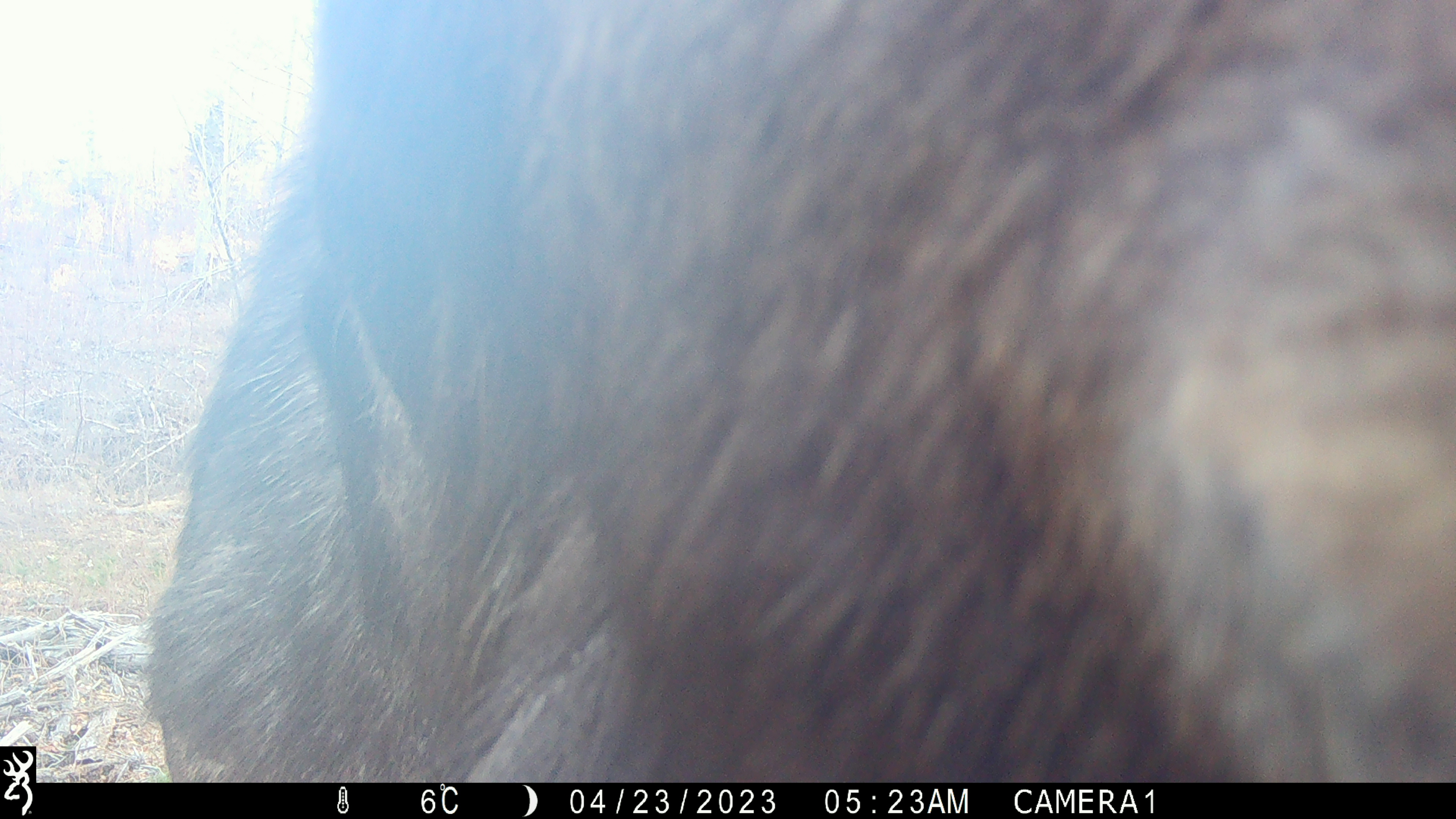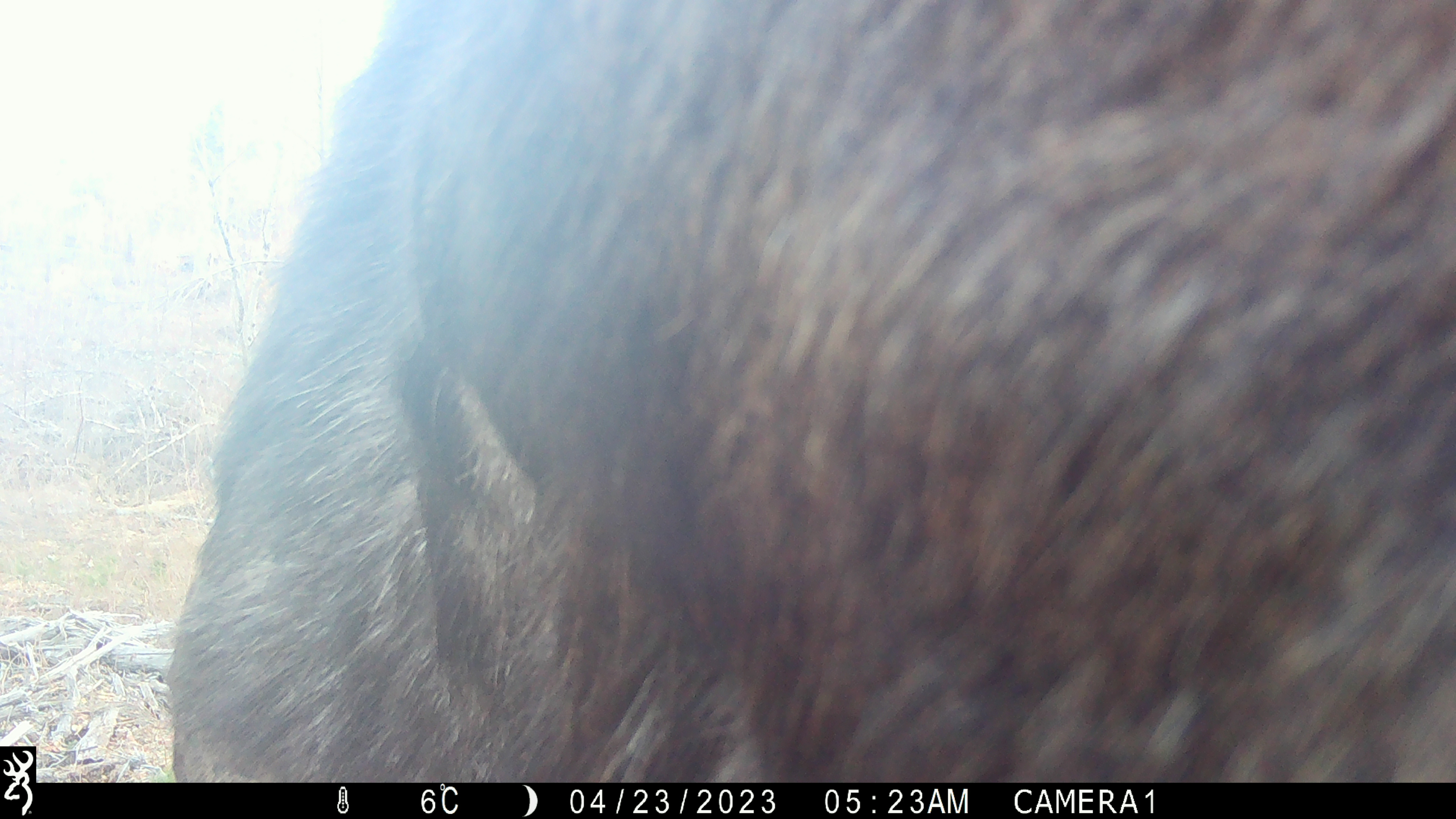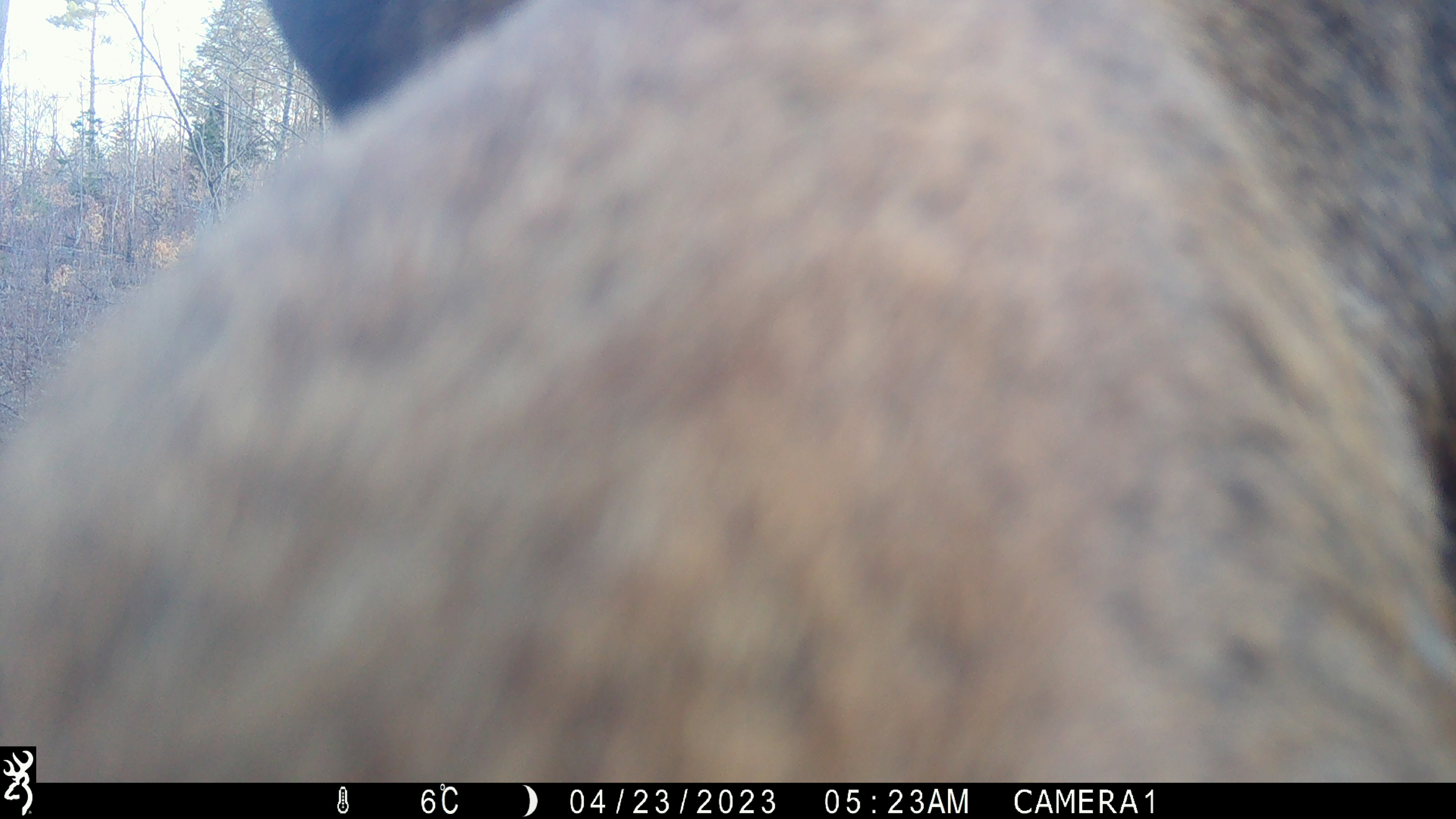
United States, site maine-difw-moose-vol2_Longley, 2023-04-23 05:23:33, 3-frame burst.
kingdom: Animalia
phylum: Chordata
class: Mammalia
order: Artiodactyla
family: Cervidae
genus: Alces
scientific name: Alces alces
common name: moose